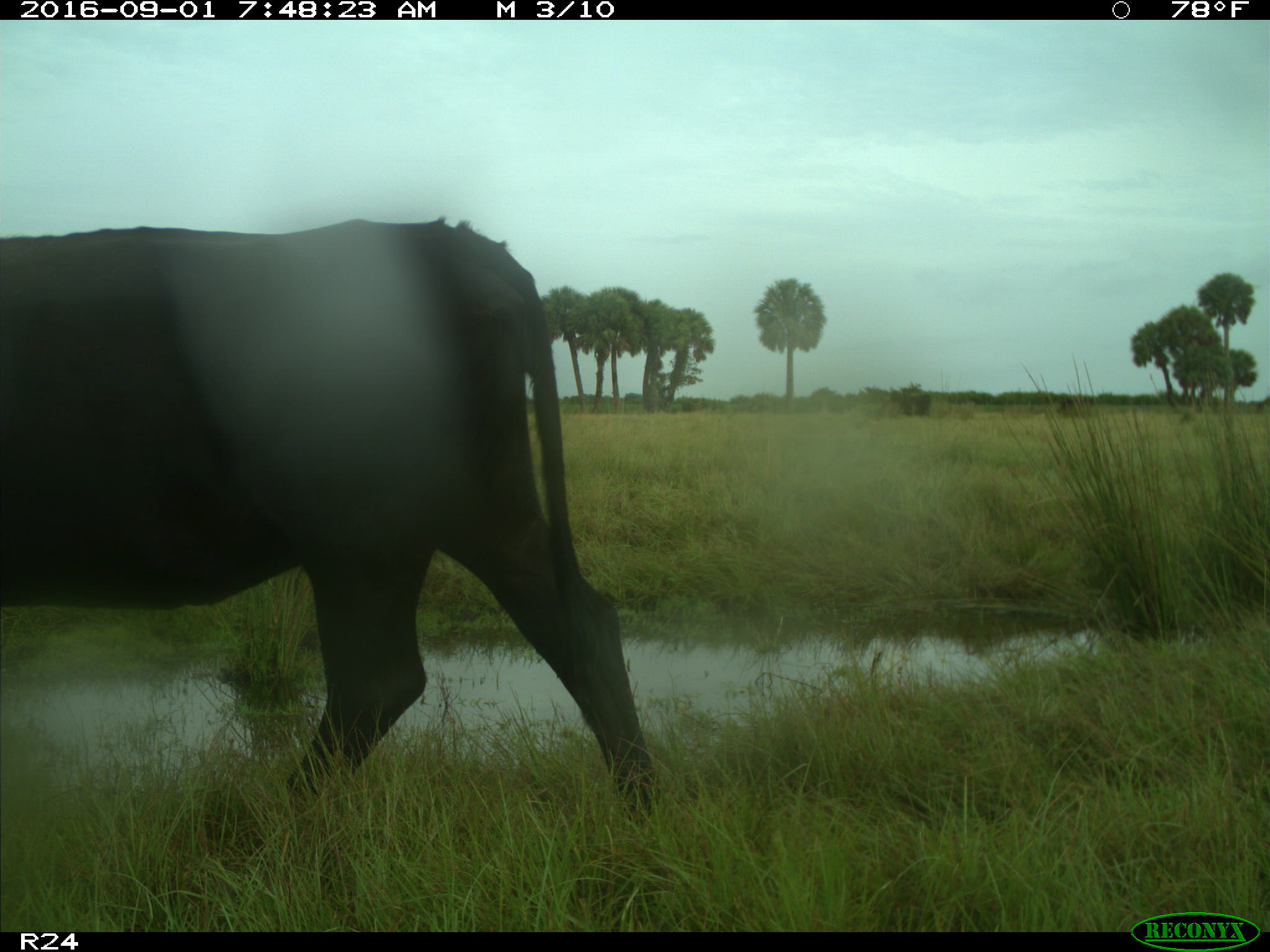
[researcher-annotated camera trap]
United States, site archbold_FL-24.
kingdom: Animalia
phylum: Chordata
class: Mammalia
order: Artiodactyla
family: Bovidae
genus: Bos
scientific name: Bos taurus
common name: domestic cow